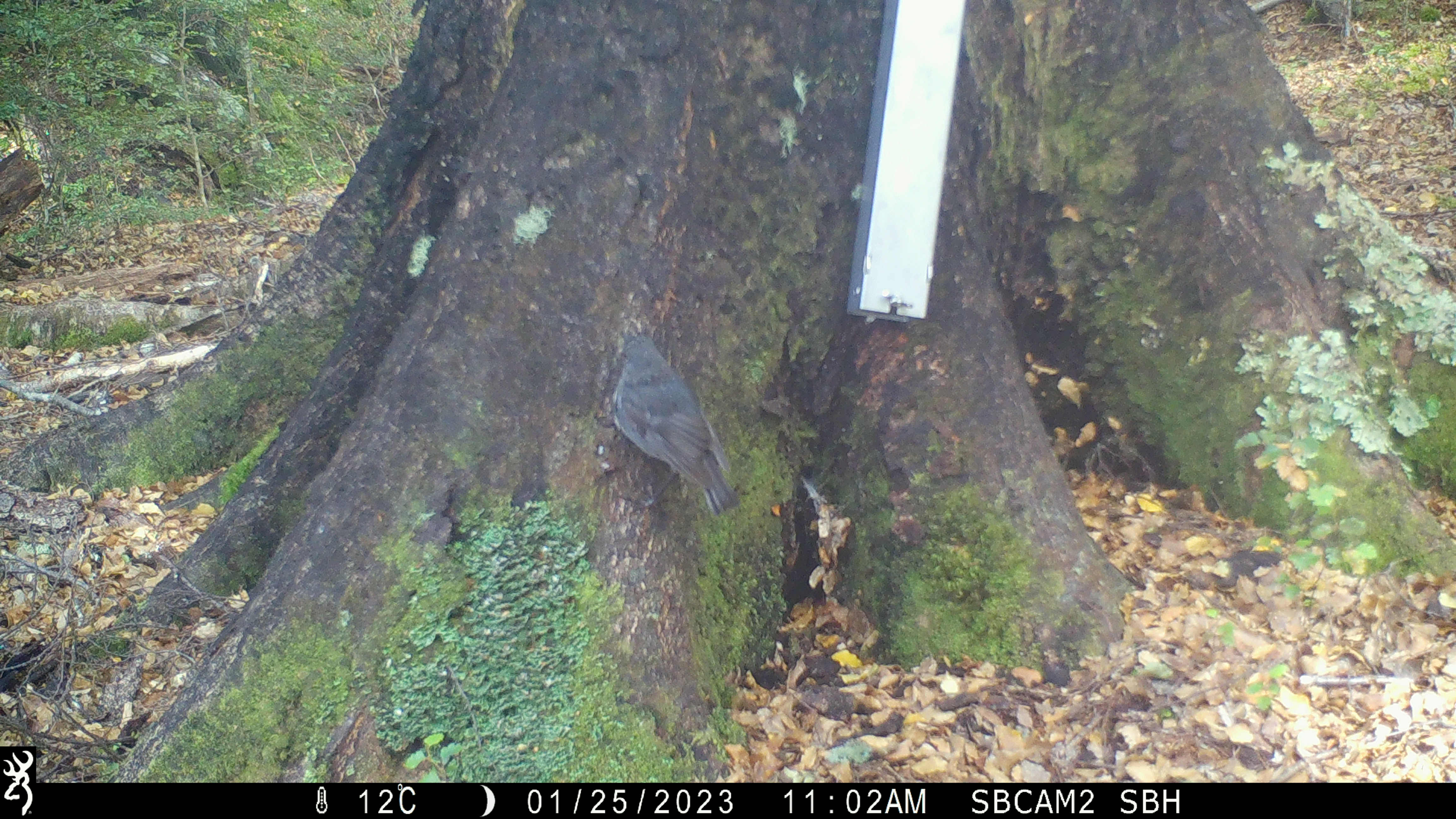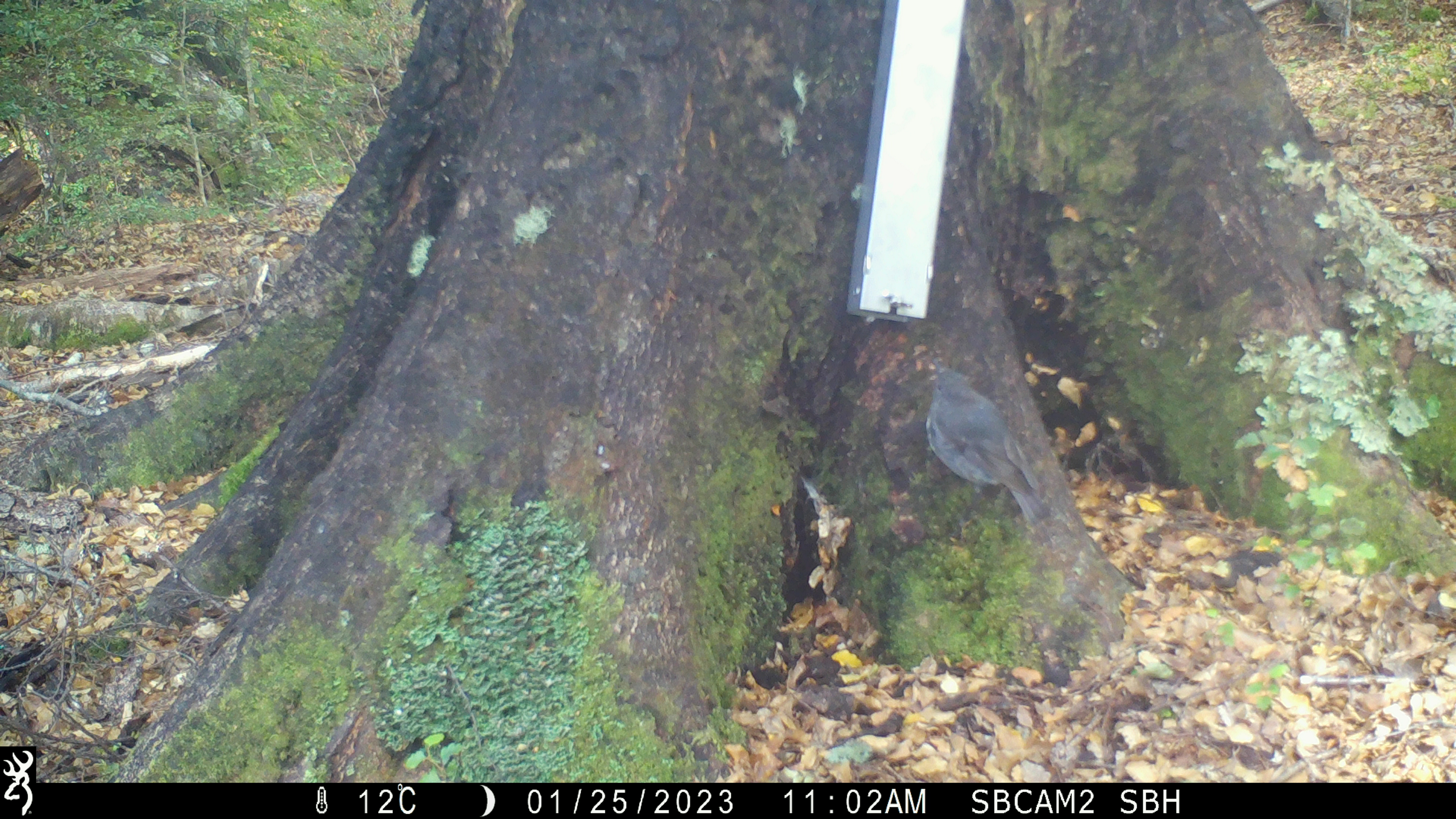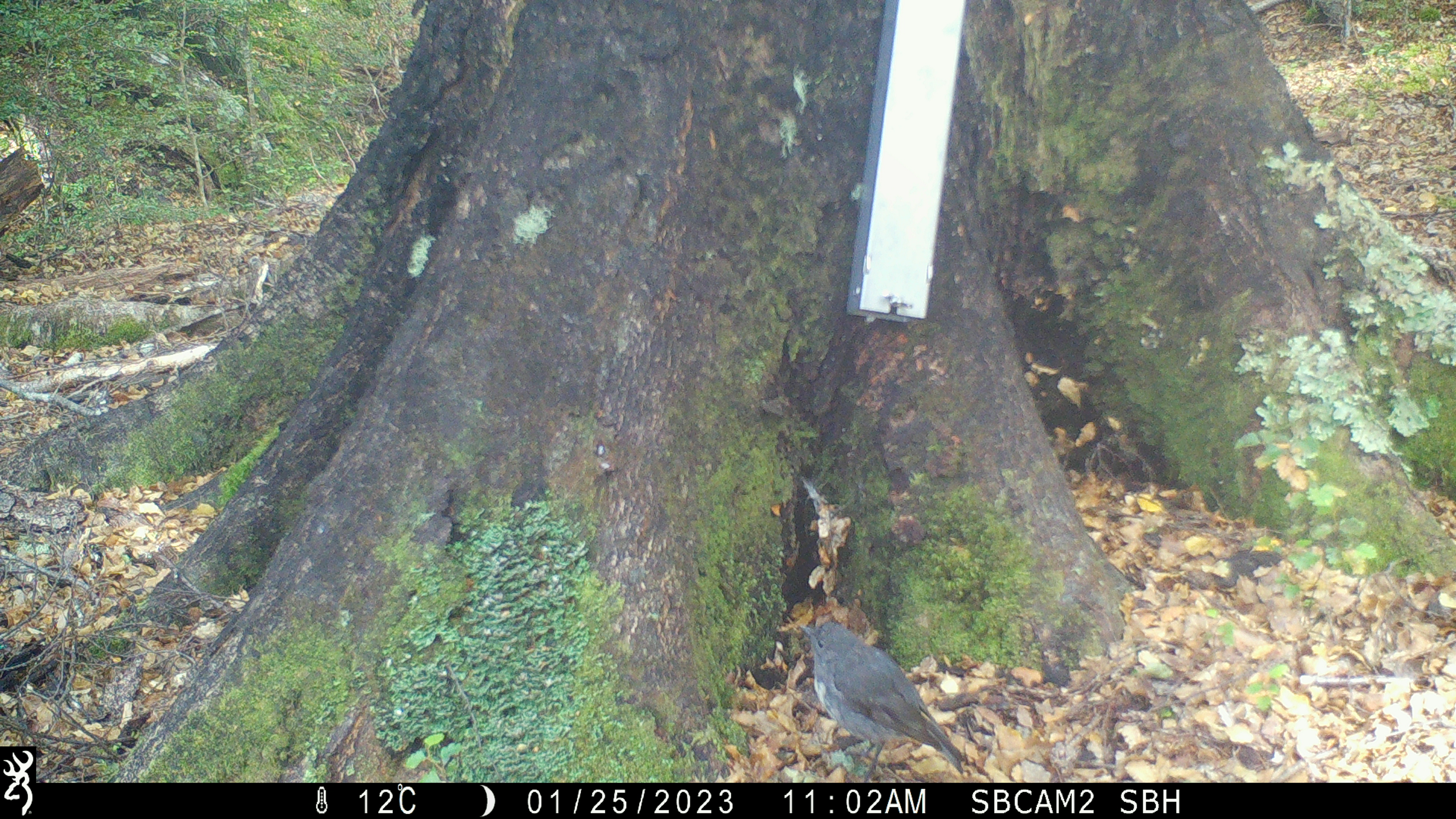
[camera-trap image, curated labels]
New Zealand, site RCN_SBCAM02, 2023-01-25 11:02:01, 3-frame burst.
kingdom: Animalia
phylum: Chordata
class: Aves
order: Passeriformes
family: Petroicidae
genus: Petroica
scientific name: Petroica australis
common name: new zealand robin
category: robin